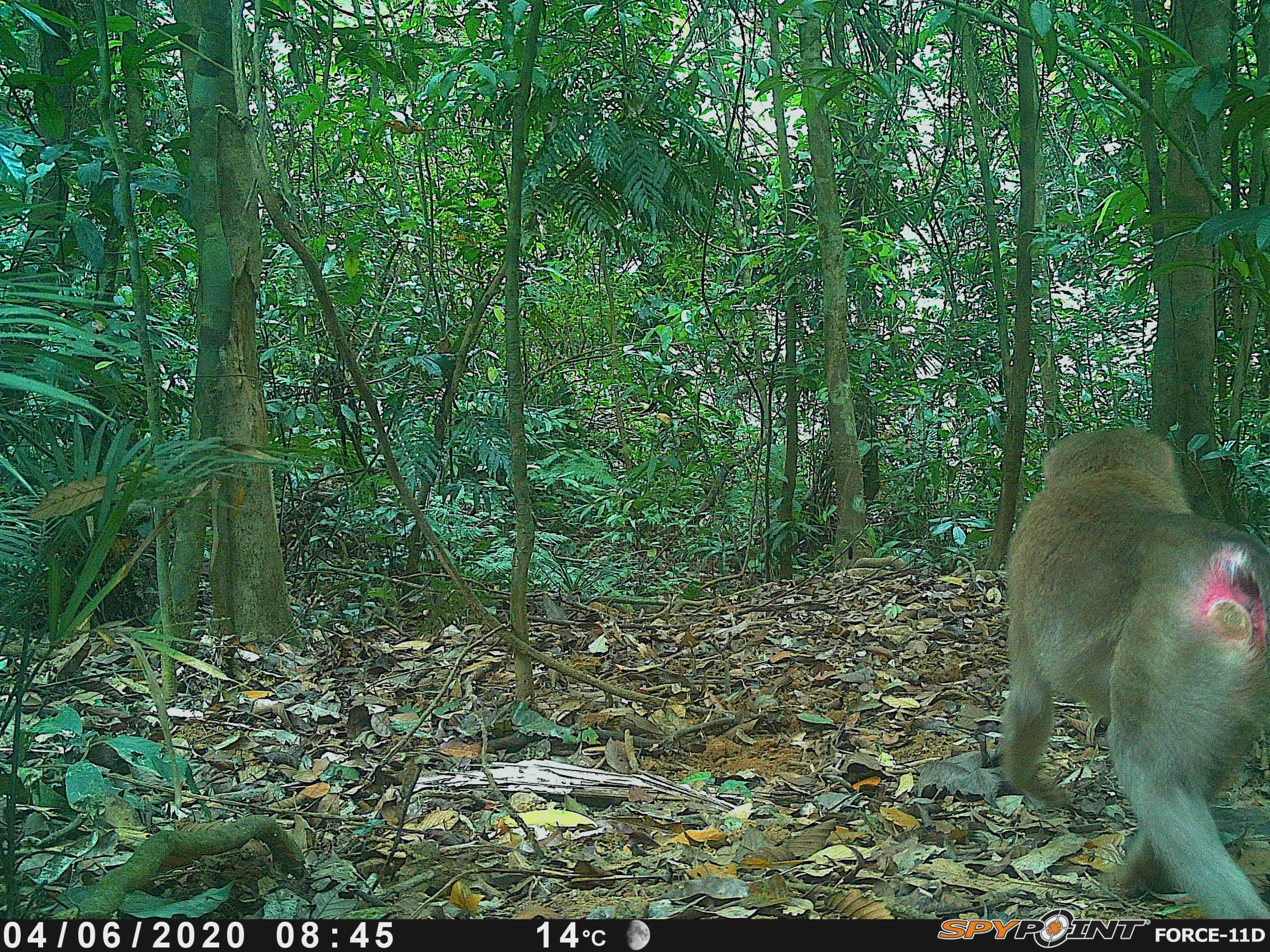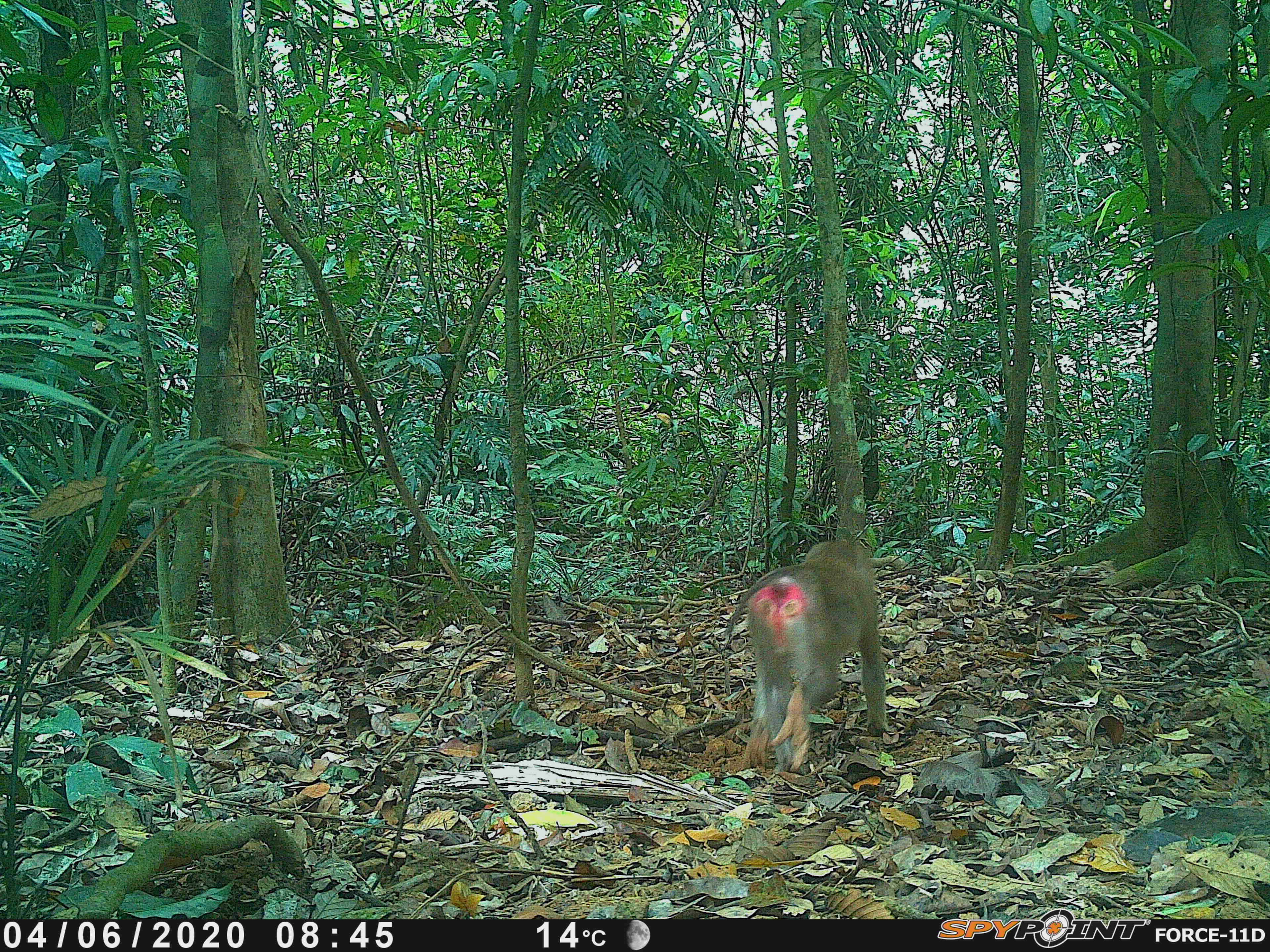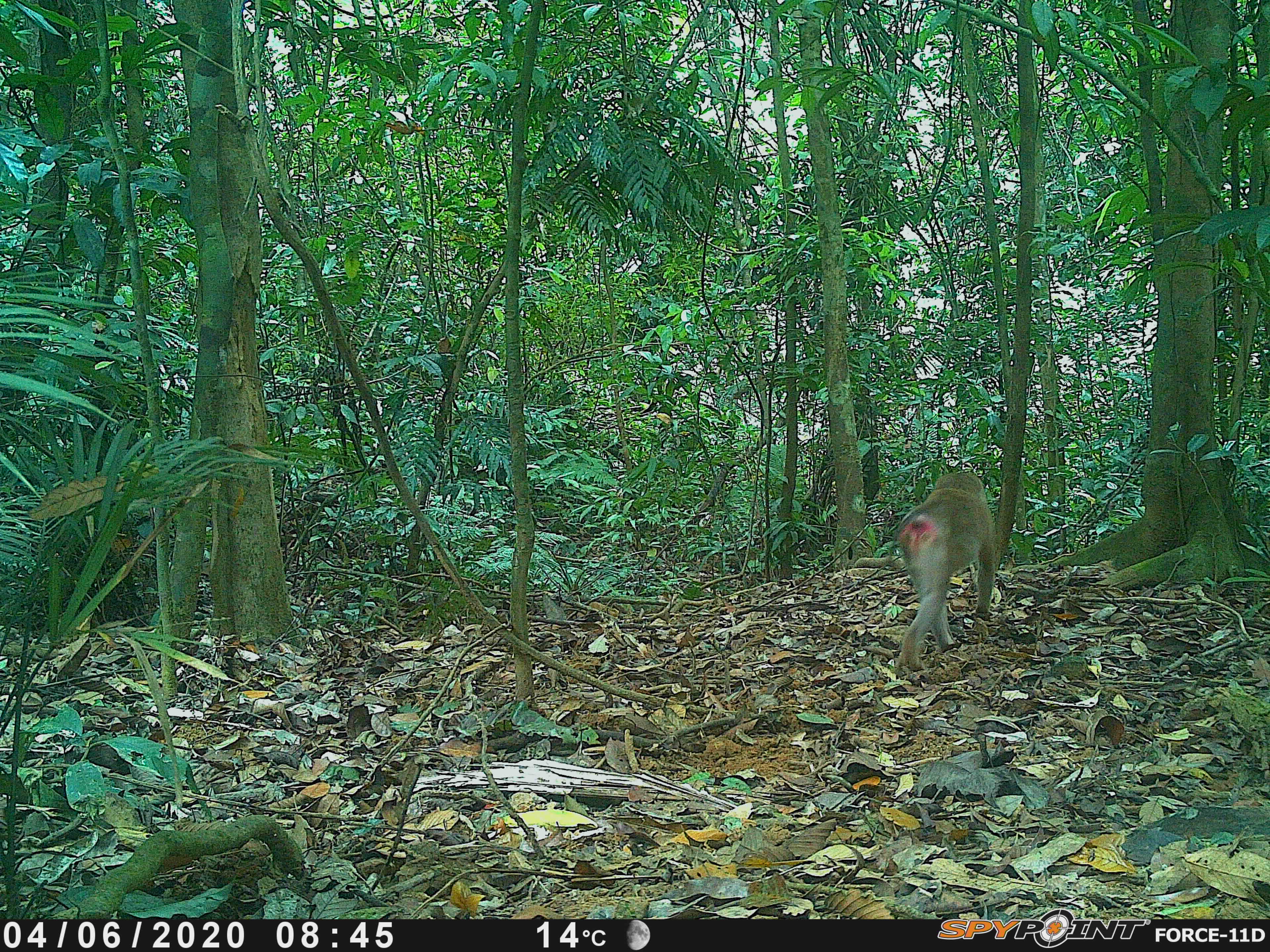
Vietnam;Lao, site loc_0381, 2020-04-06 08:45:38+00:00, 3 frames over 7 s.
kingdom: Animalia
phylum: Chordata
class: Mammalia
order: Primates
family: Cercopithecidae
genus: Macaca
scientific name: Macaca nemestrina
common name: pig-tailed macaque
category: pig tailed macaque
Pig tailed macaque (pig-tailed macaque) (Macaca nemestrina). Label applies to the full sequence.